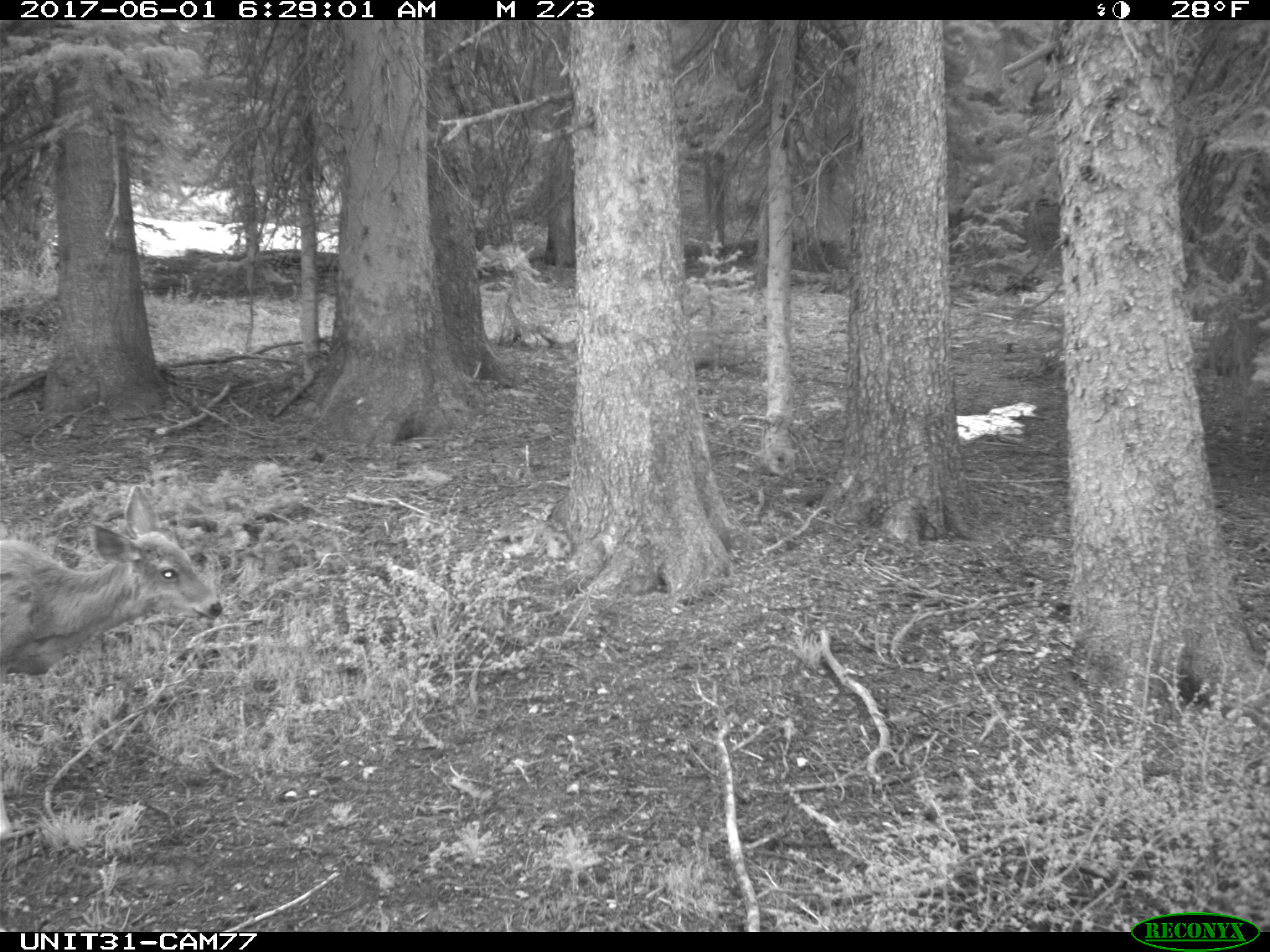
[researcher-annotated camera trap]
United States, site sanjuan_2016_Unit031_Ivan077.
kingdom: Animalia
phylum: Chordata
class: Mammalia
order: Artiodactyla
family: Cervidae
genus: Odocoileus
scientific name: Odocoileus hemionus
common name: mule deer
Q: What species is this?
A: Odocoileus hemionus (mule deer).